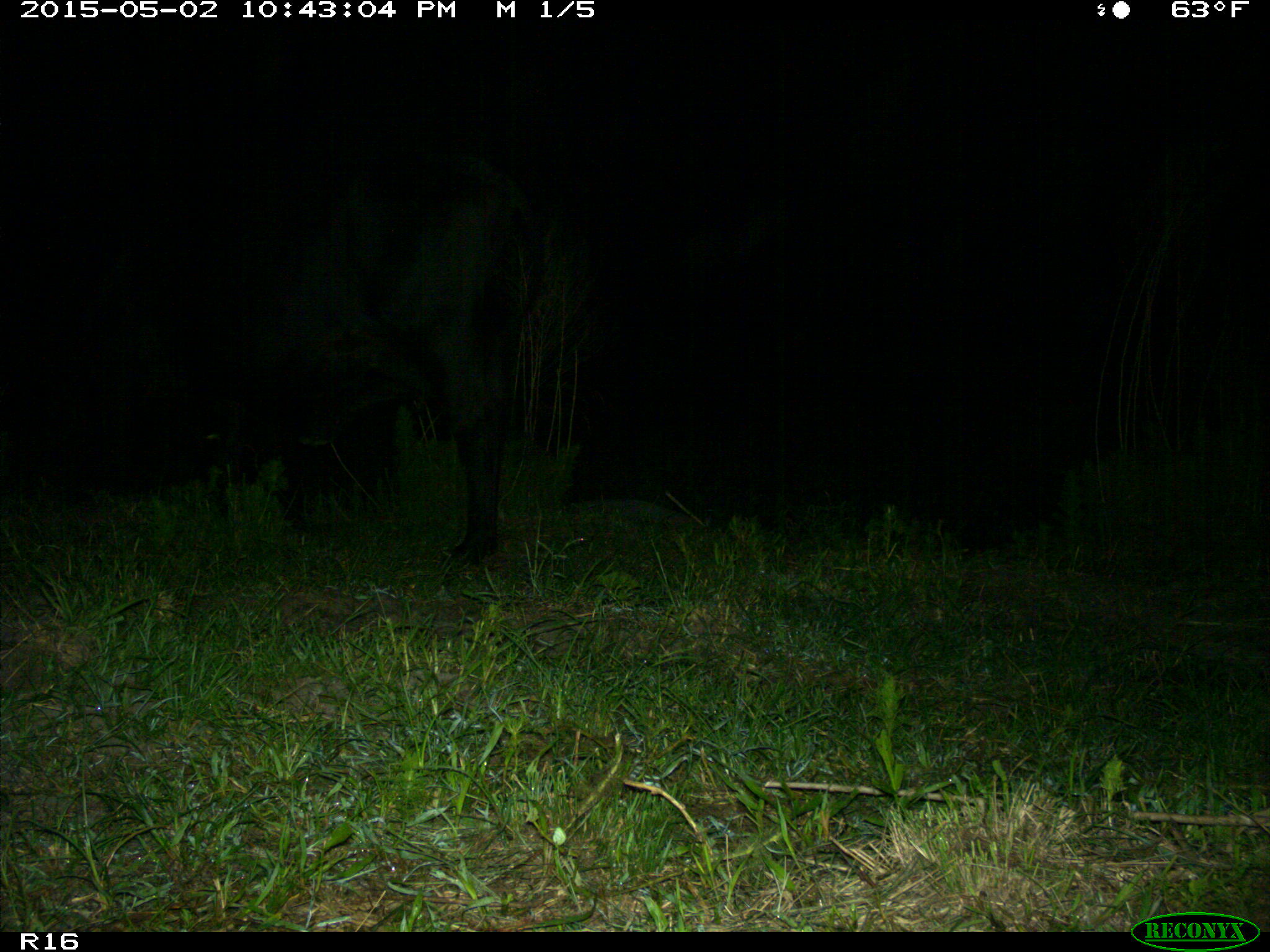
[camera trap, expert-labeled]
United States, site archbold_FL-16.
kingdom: Animalia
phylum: Chordata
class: Mammalia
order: Artiodactyla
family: Bovidae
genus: Bos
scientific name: Bos taurus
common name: domestic cow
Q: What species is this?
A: Bos taurus (domestic cow).